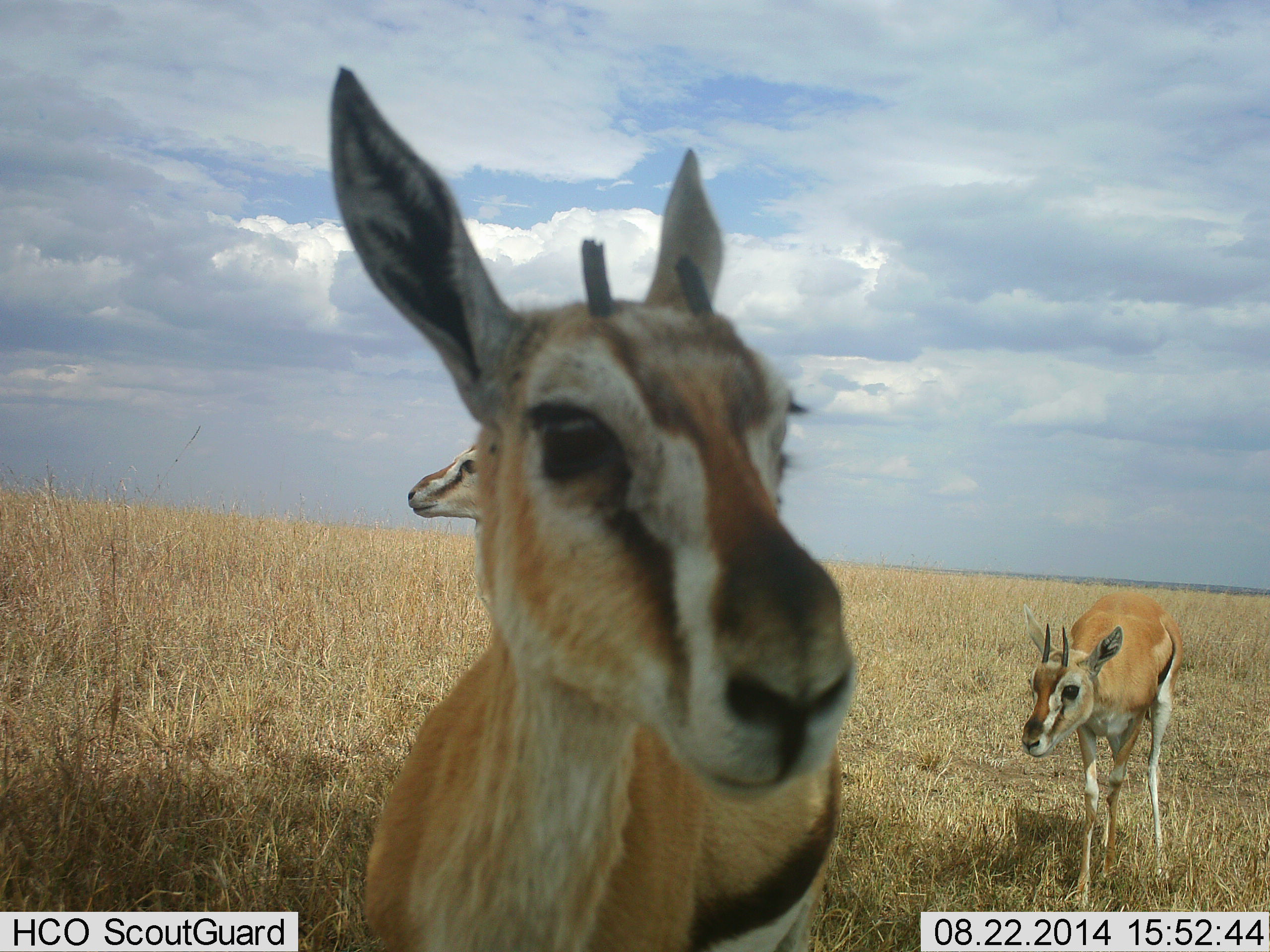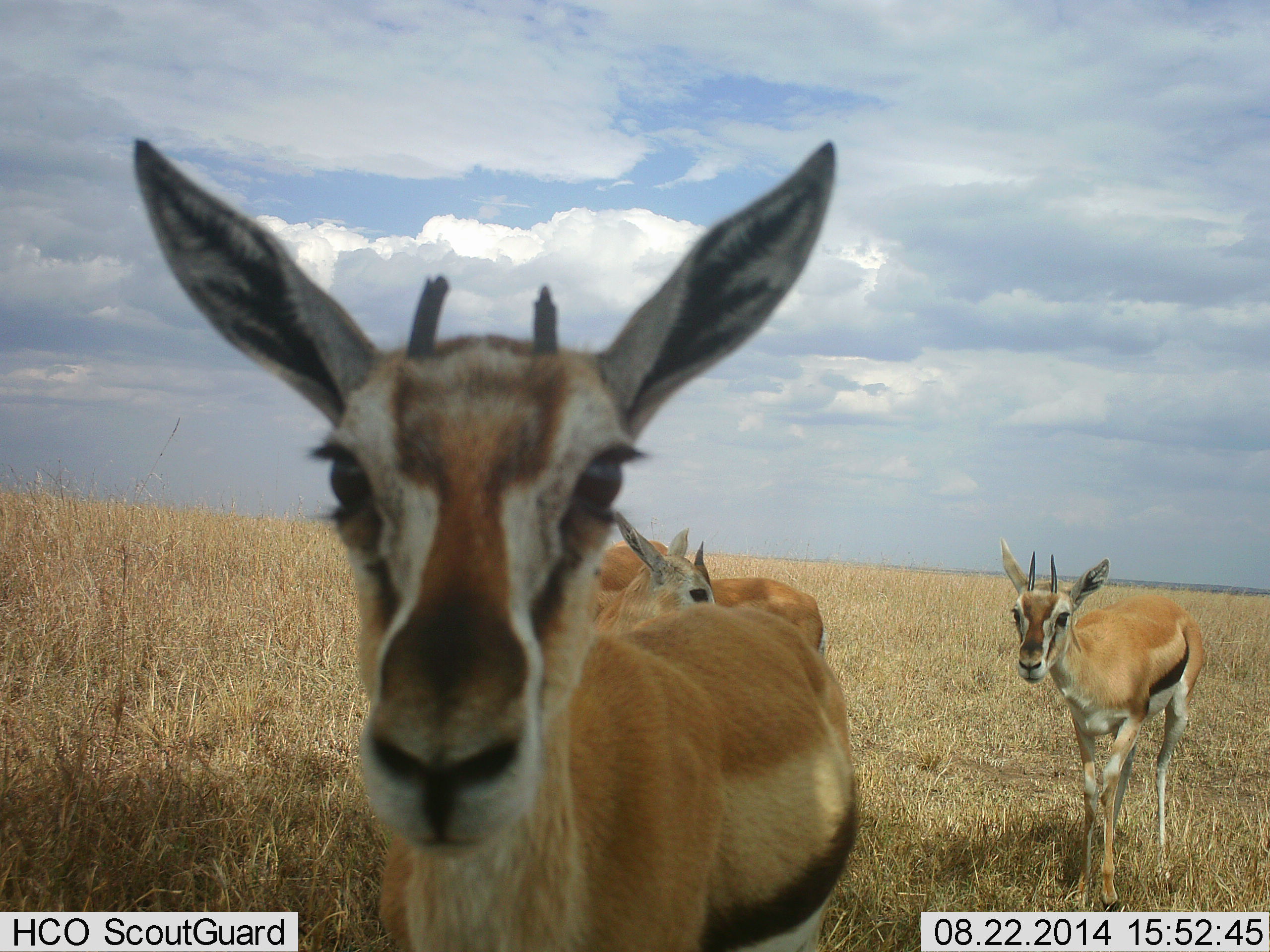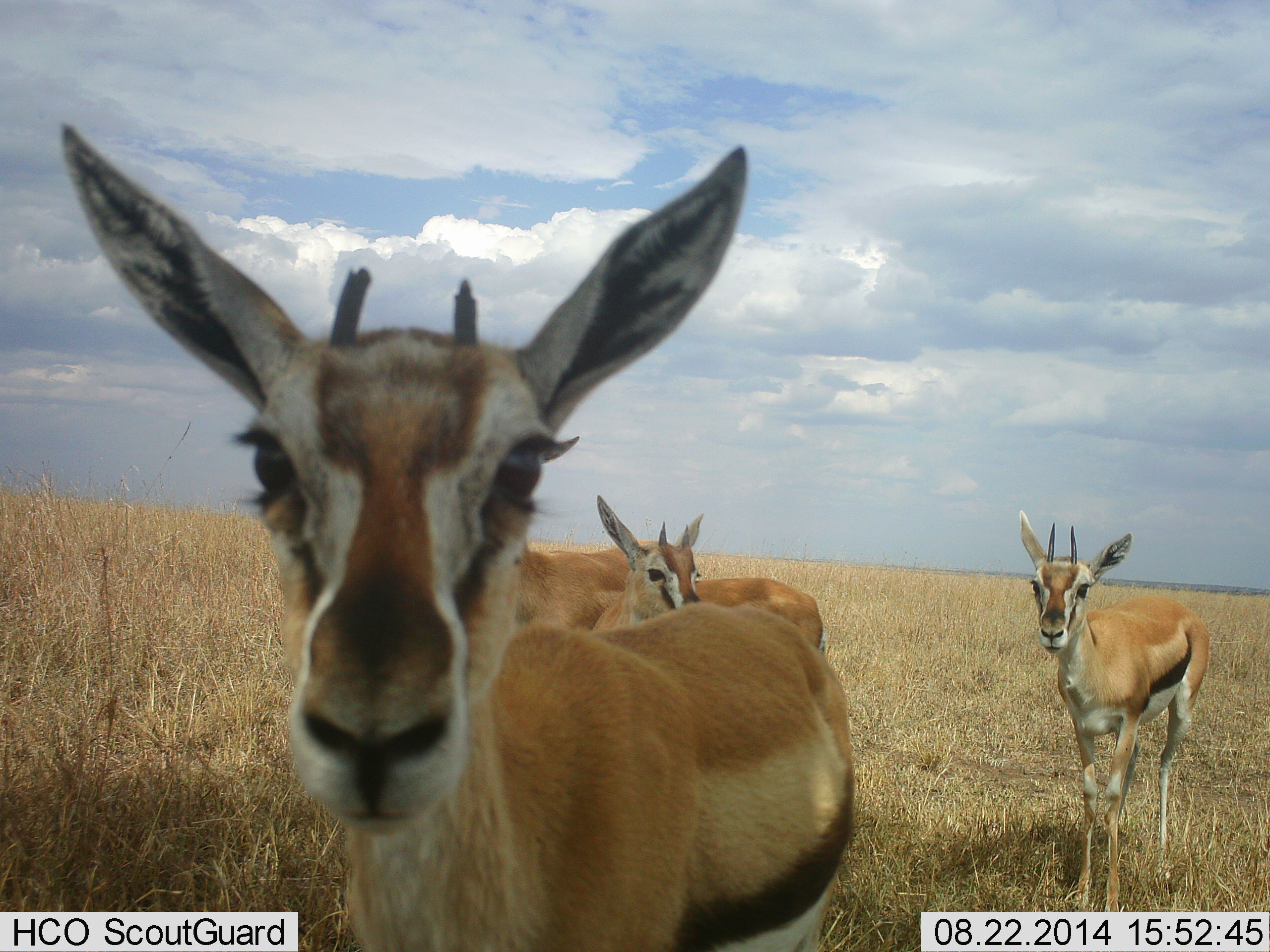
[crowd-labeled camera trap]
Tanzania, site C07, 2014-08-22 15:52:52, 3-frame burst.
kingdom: Animalia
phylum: Chordata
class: Mammalia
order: Artiodactyla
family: Bovidae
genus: Eudorcas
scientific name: Eudorcas thomsonii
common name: thomson's gazelle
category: gazellethomsons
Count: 4.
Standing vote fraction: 90%.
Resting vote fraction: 0%.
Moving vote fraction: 20%.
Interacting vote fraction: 0%.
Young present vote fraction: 0%.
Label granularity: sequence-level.